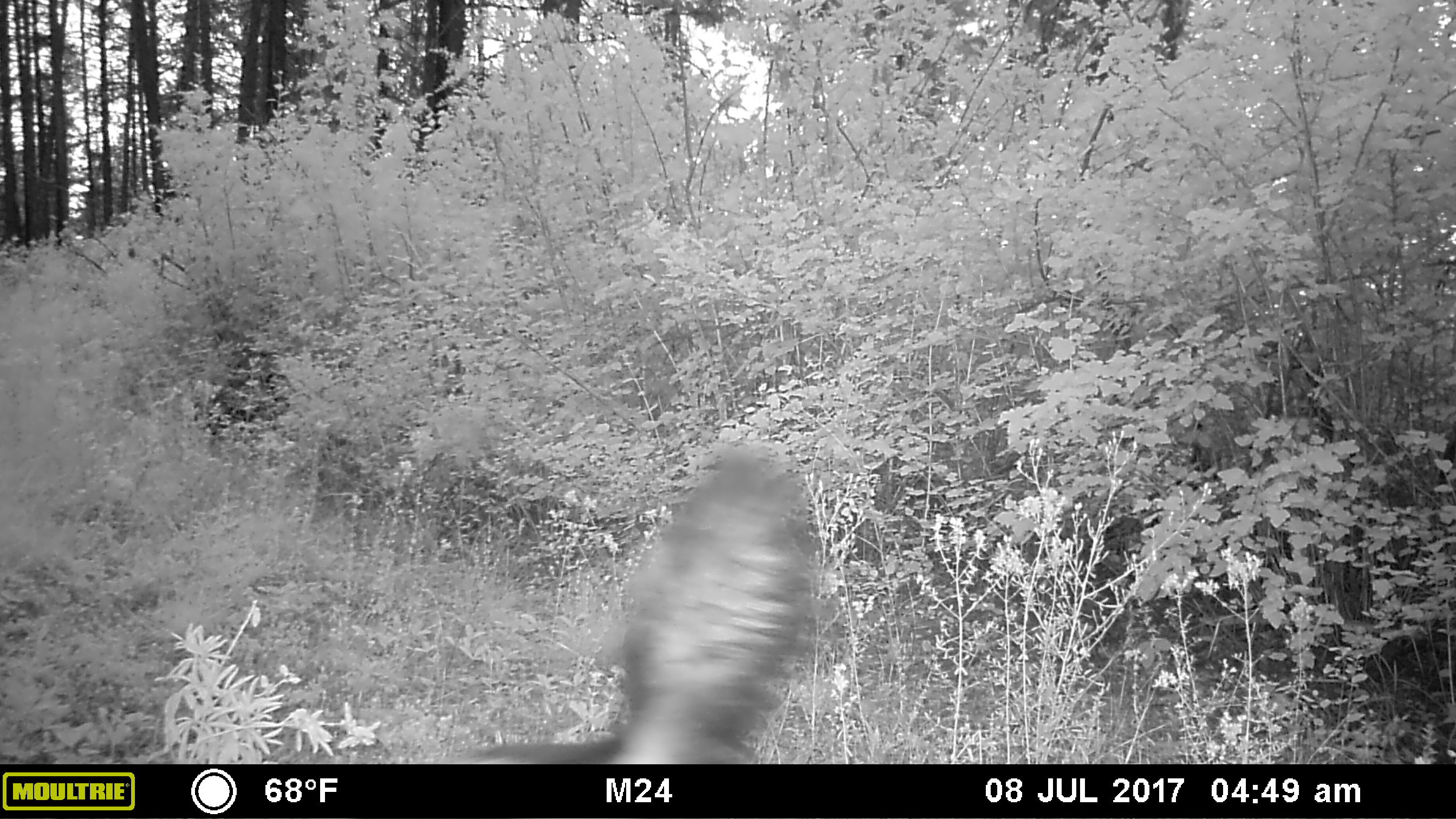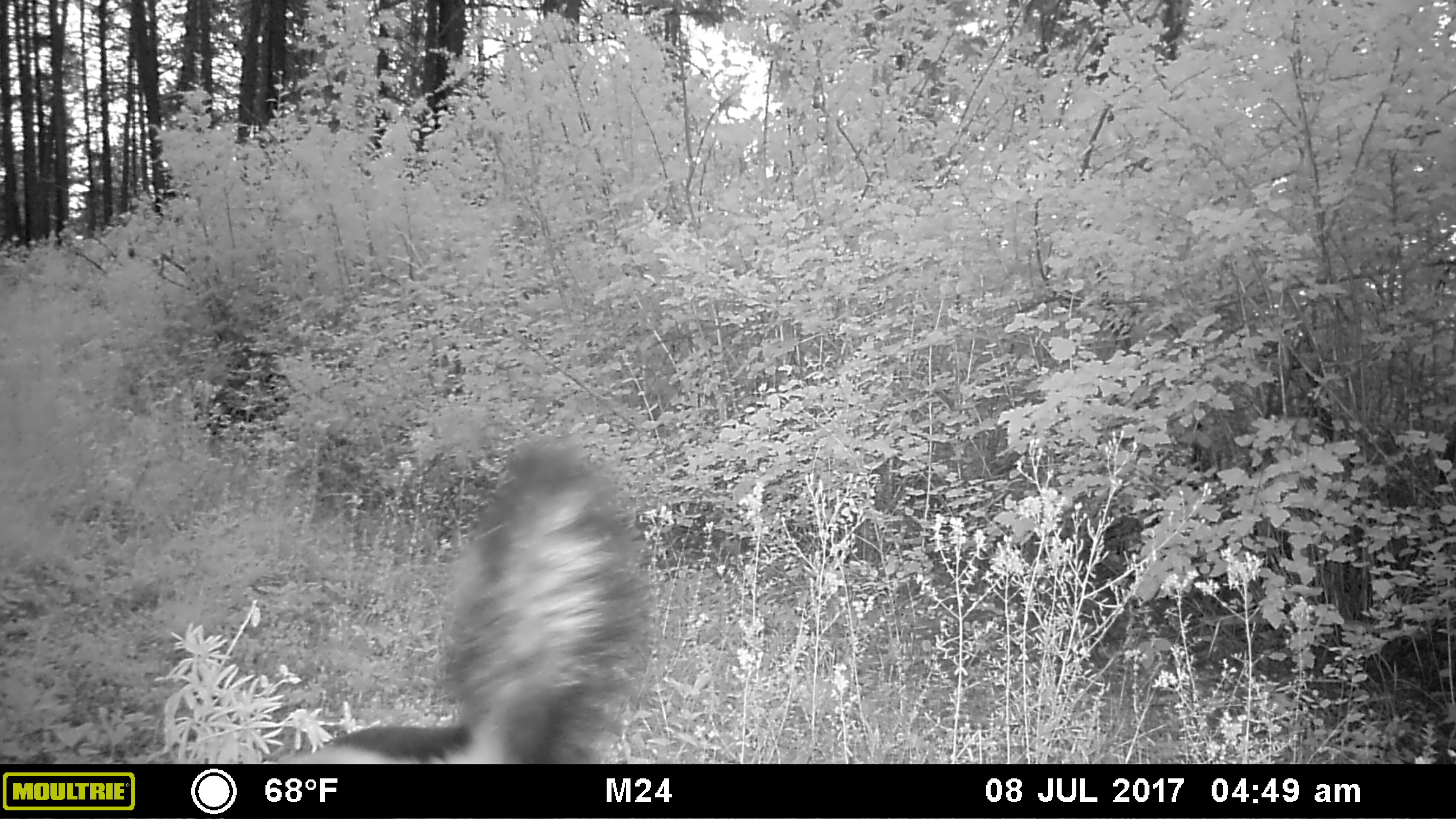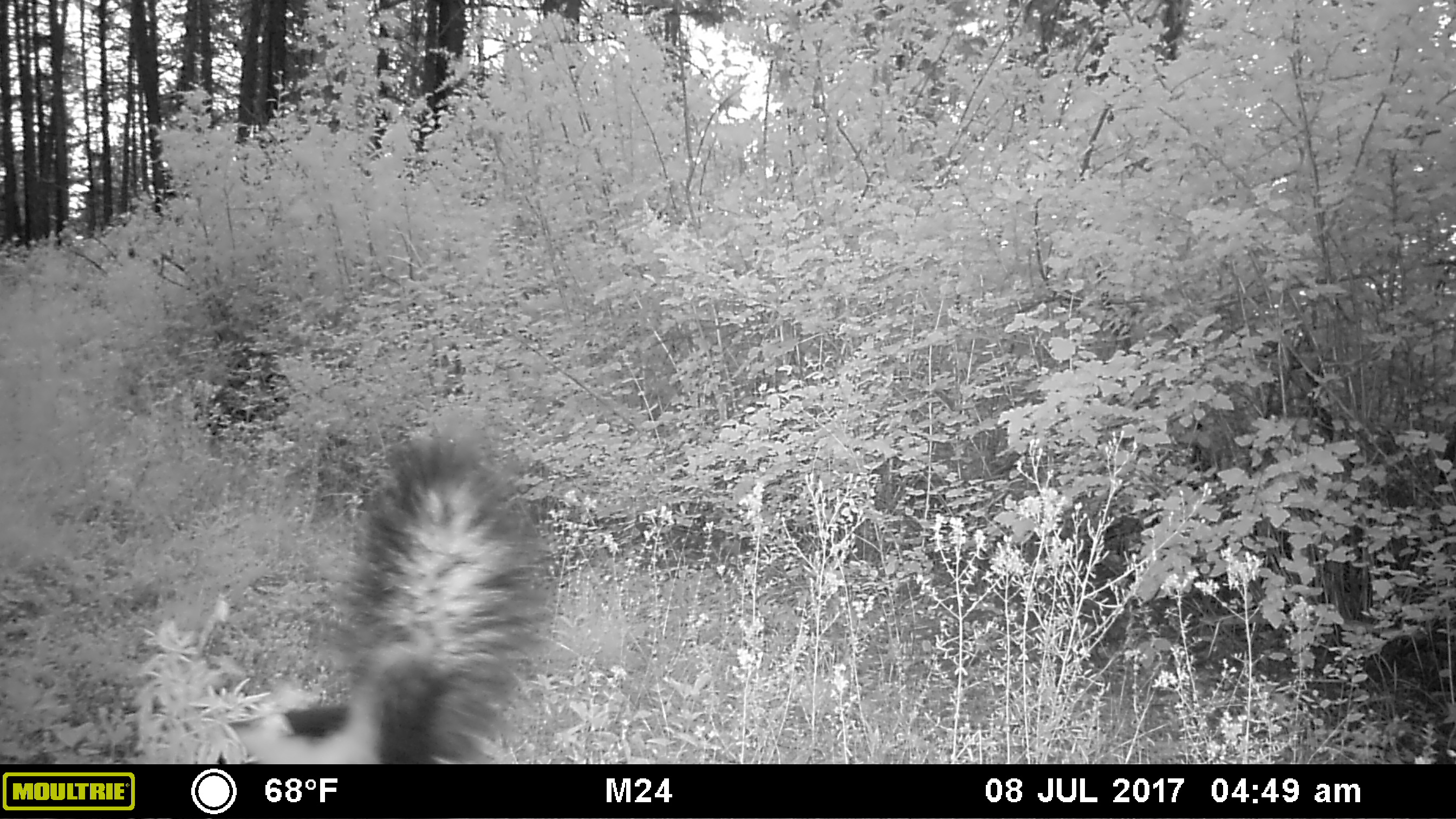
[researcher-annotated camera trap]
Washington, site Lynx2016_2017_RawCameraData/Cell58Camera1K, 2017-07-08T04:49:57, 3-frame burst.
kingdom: Animalia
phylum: Chordata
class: Mammalia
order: Lagomorpha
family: Leporidae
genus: Lepus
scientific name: Lepus americanus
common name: snowshoe hare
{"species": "Lepus americanus (snowshoe hare)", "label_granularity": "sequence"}